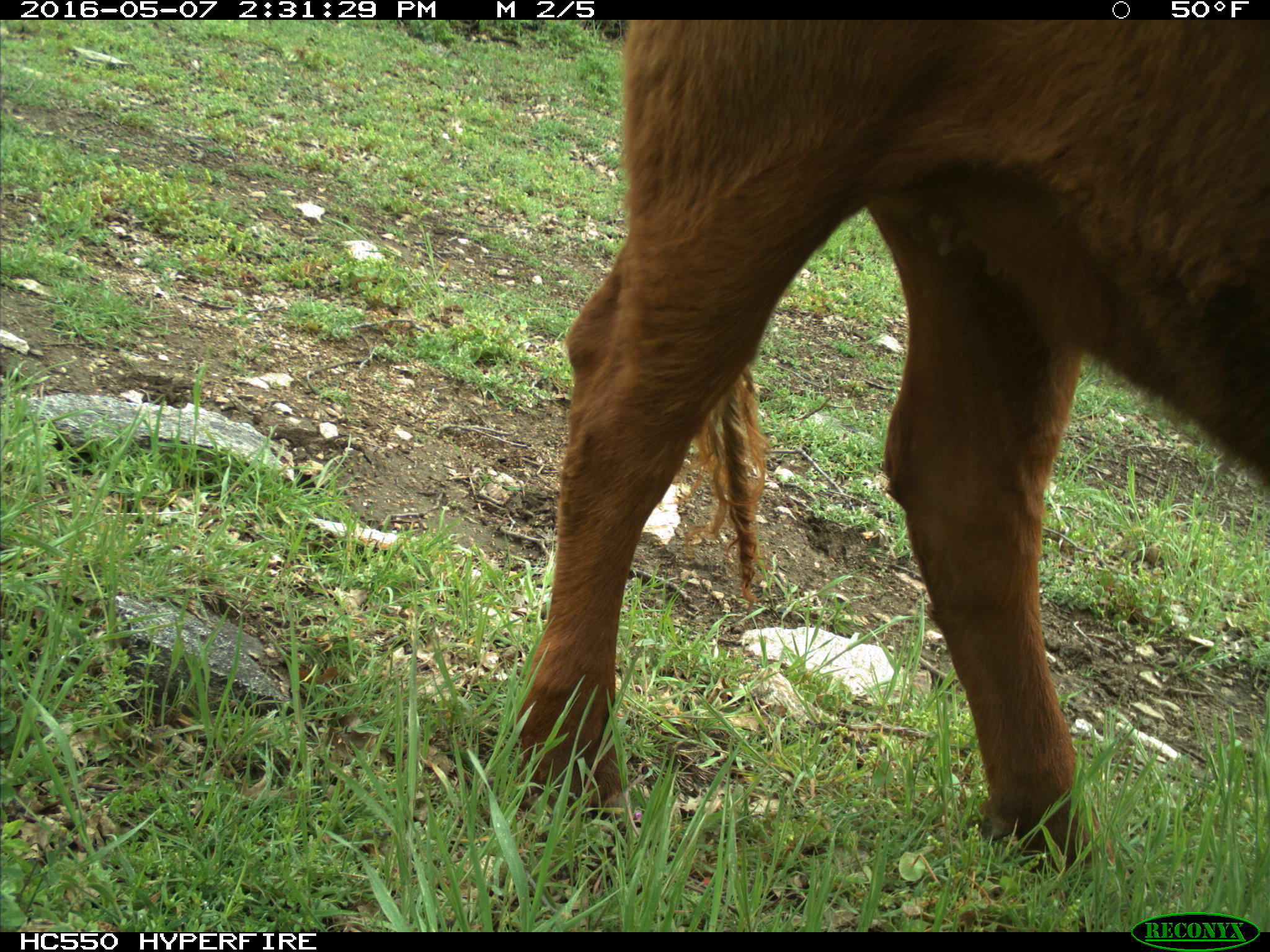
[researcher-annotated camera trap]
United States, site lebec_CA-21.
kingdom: Animalia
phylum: Chordata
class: Mammalia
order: Artiodactyla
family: Bovidae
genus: Bos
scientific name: Bos taurus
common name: domestic cow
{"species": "Bos taurus (domestic cow)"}